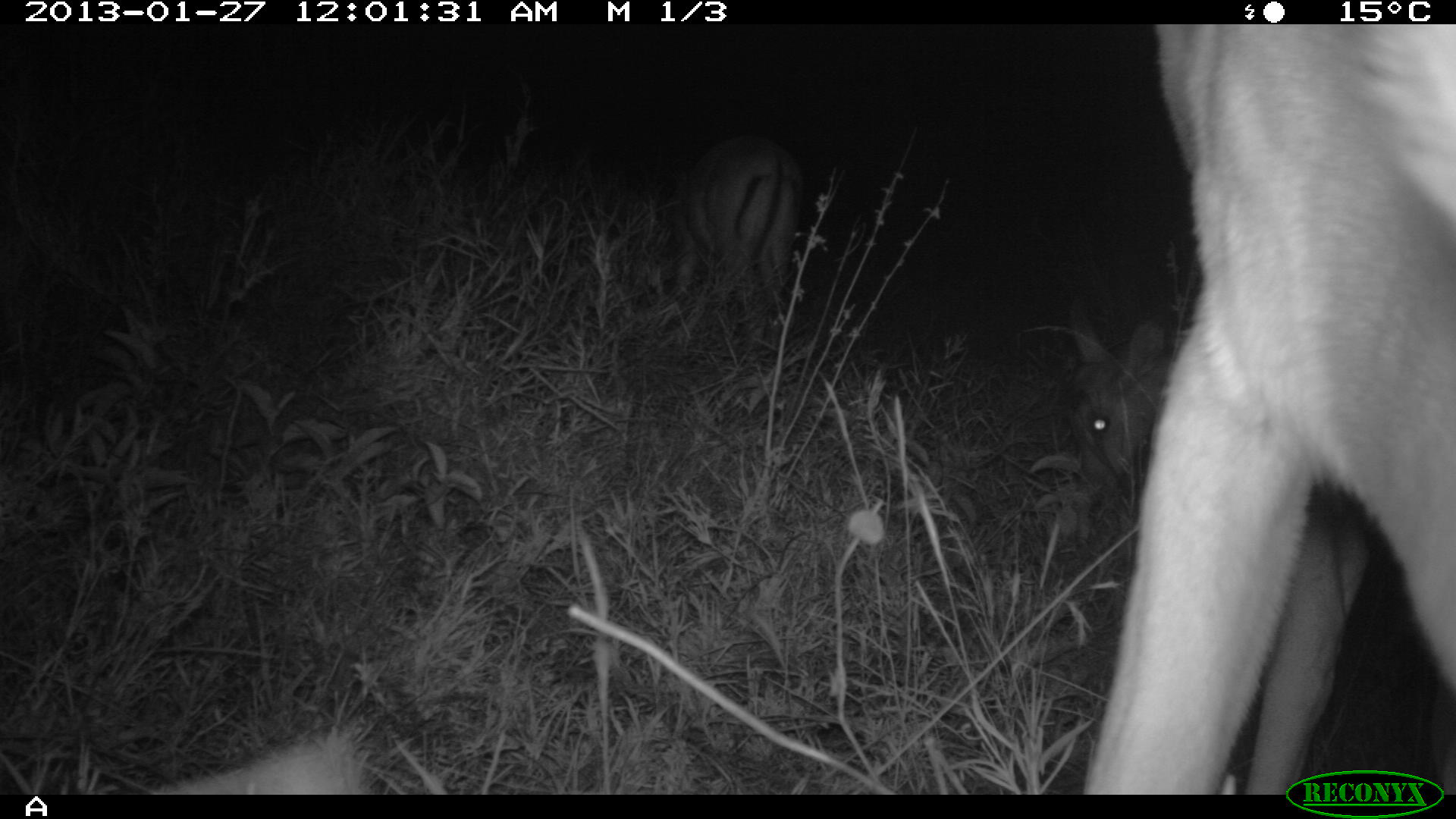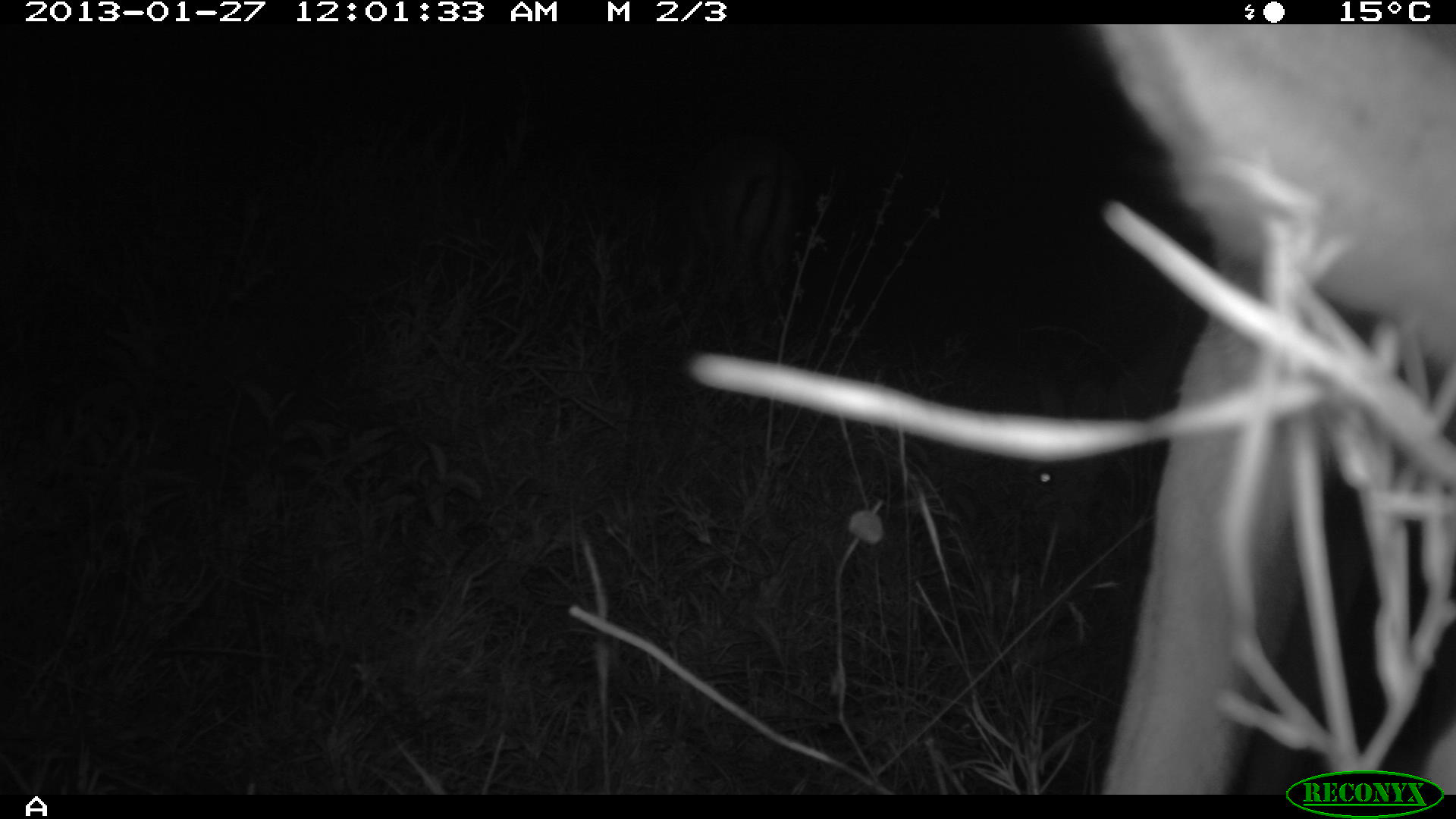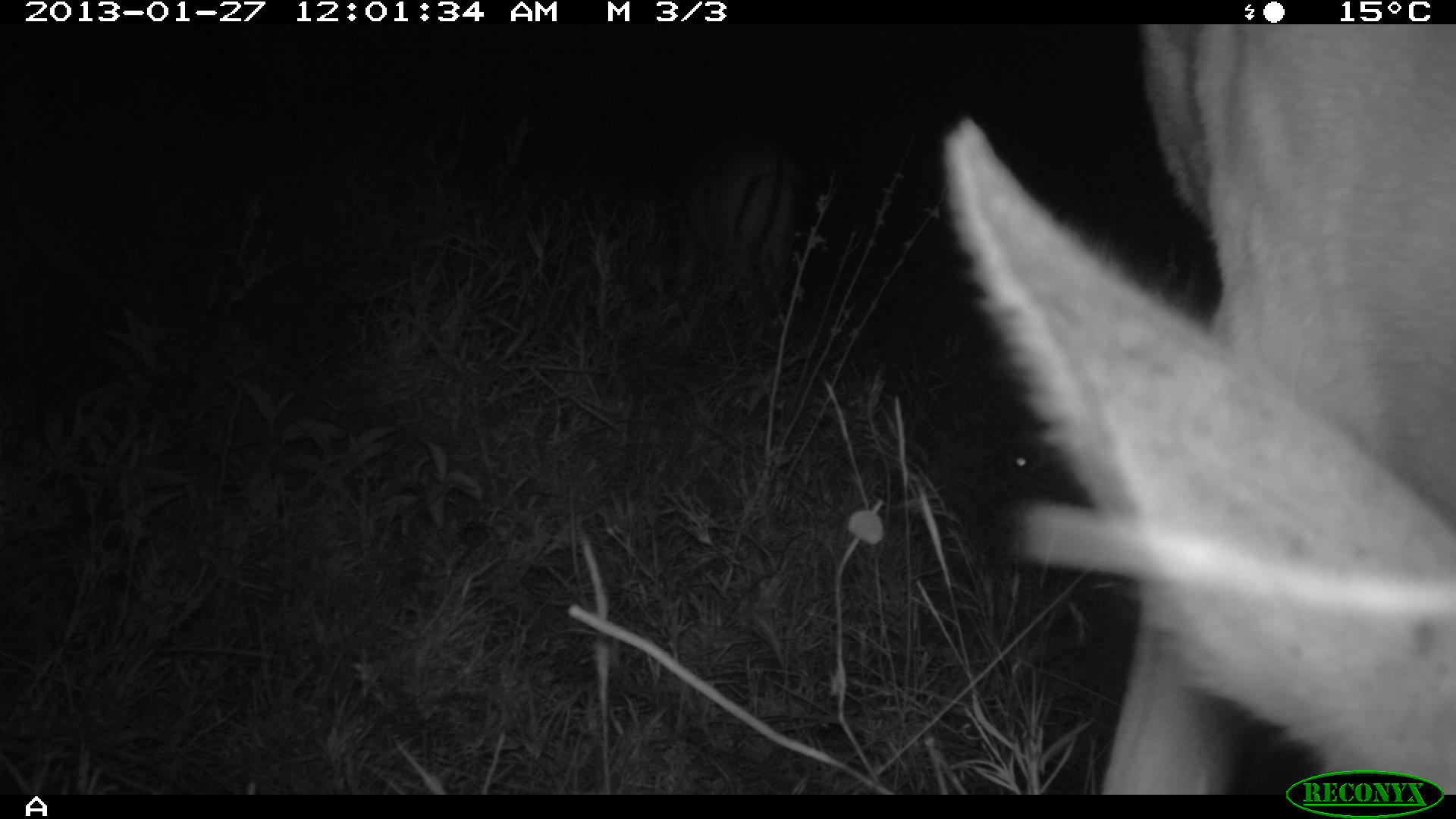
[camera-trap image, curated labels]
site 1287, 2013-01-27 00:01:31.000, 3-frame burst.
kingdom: Animalia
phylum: Chordata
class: Mammalia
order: Artiodactyla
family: Bovidae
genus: Aepyceros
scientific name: Aepyceros melampus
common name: impala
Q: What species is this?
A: Aepyceros melampus (impala).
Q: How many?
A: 4.